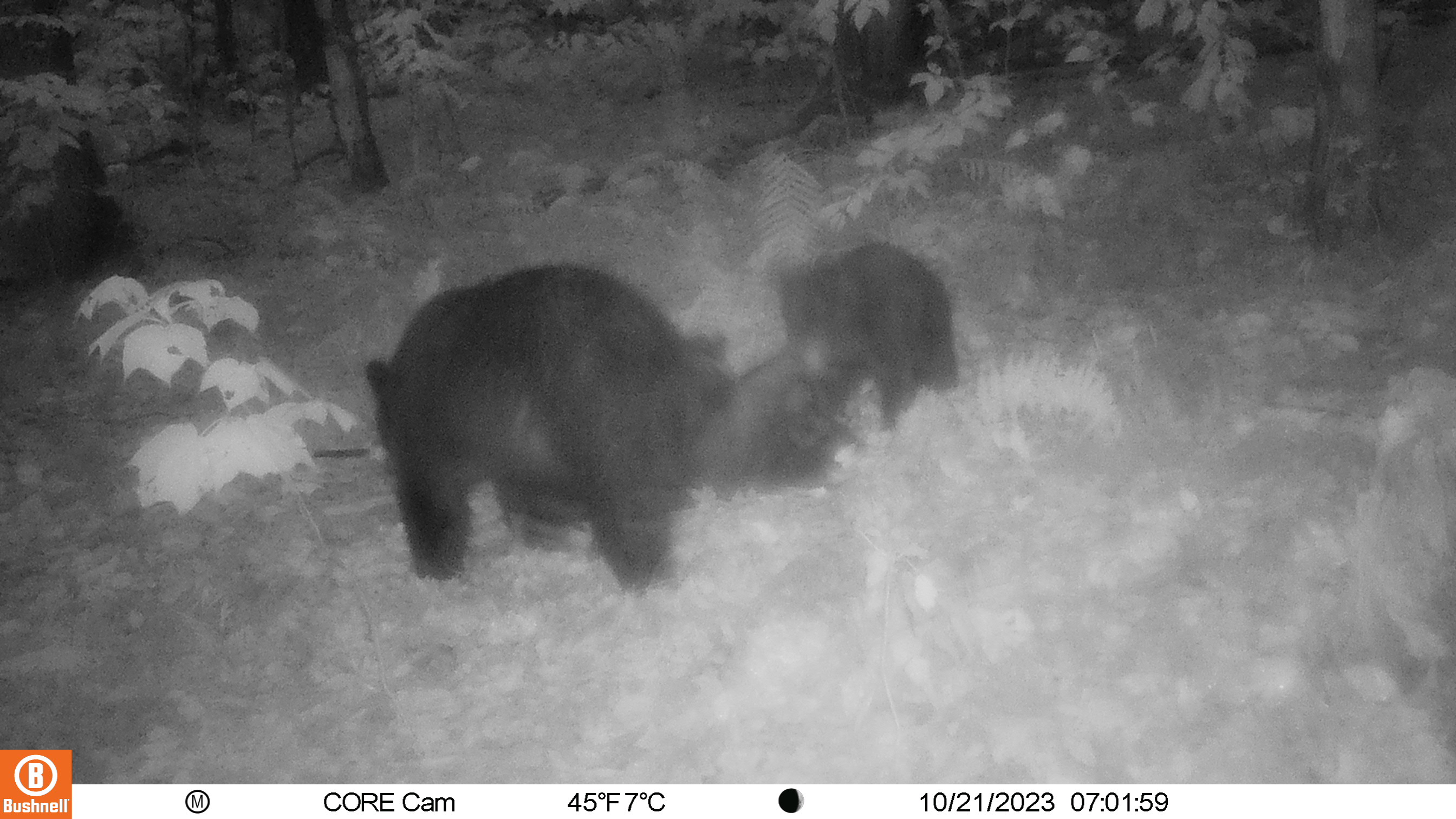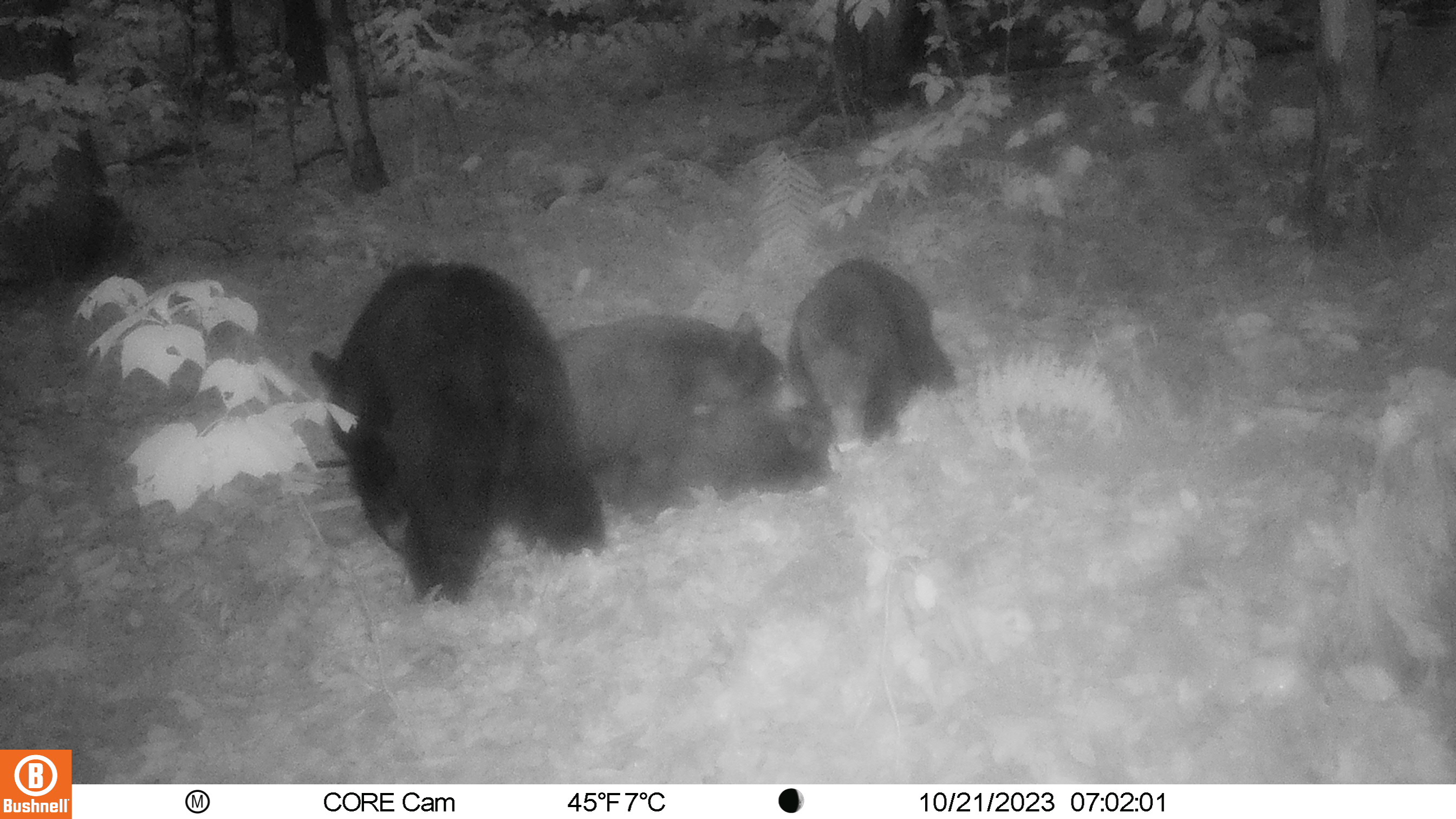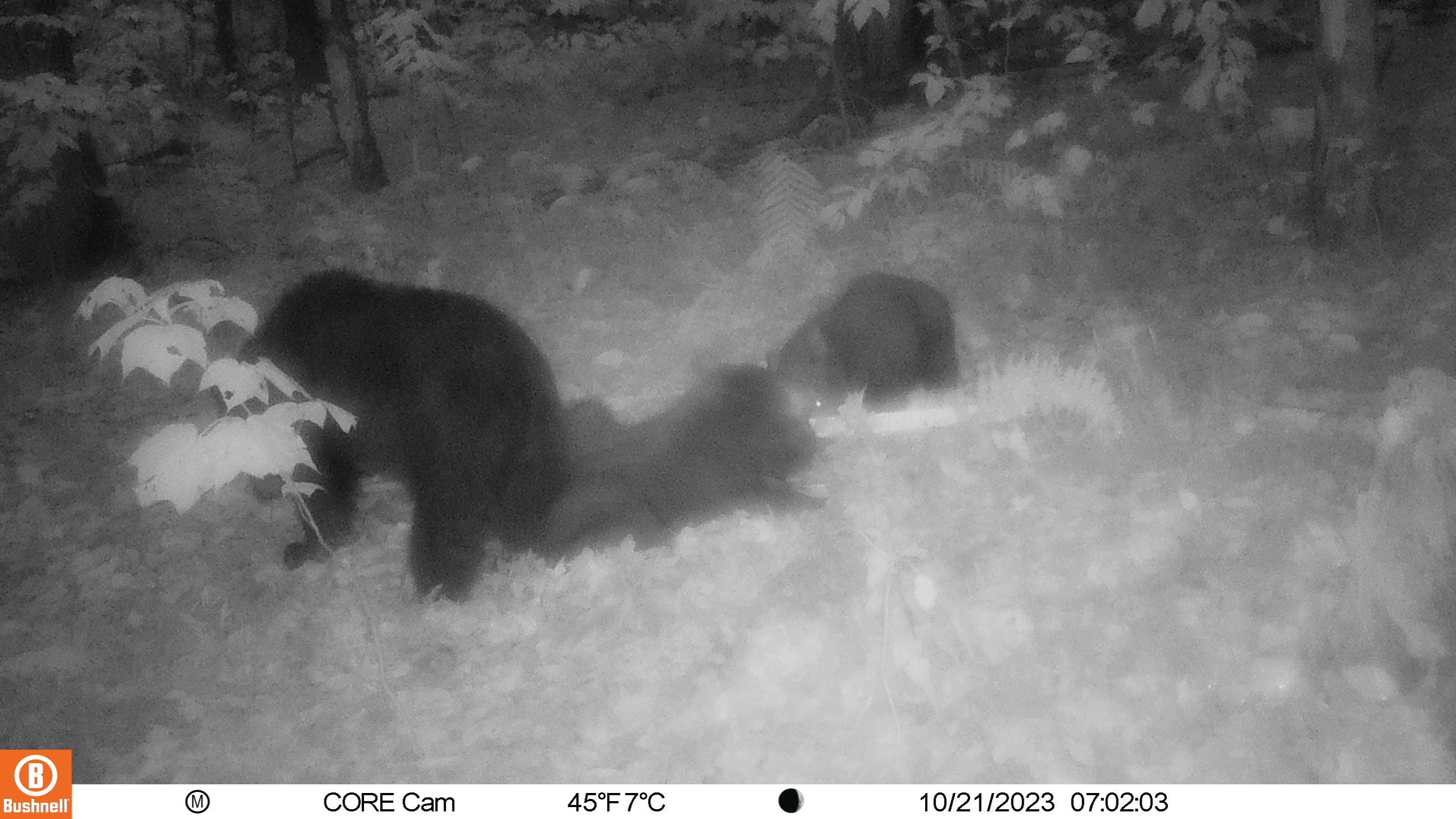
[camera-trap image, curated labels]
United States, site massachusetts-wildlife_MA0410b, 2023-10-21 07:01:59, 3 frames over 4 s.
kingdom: Animalia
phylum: Chordata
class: Mammalia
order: Carnivora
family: Ursidae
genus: Ursus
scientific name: Ursus americanus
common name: black bear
Black bear (Ursus americanus).